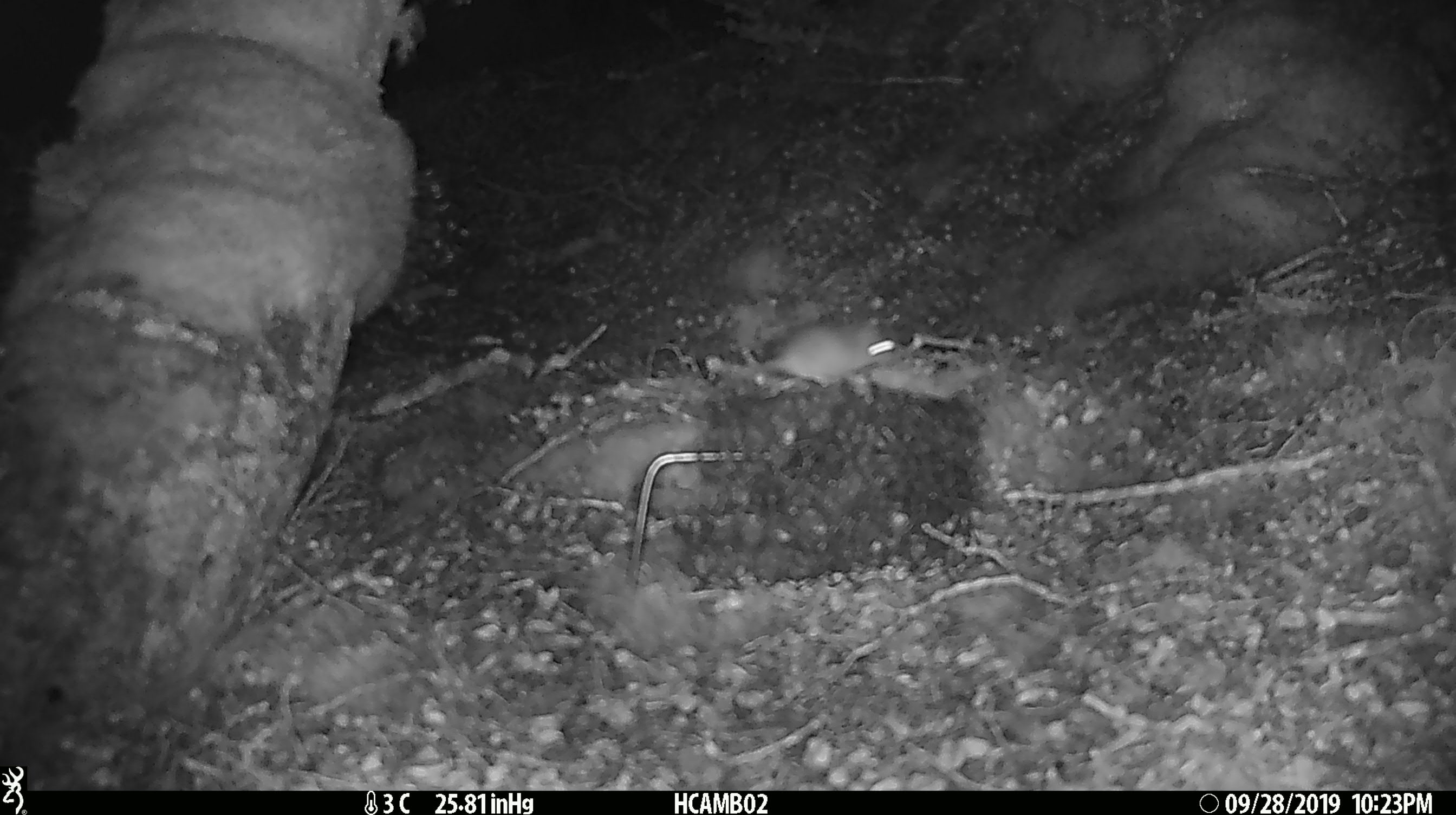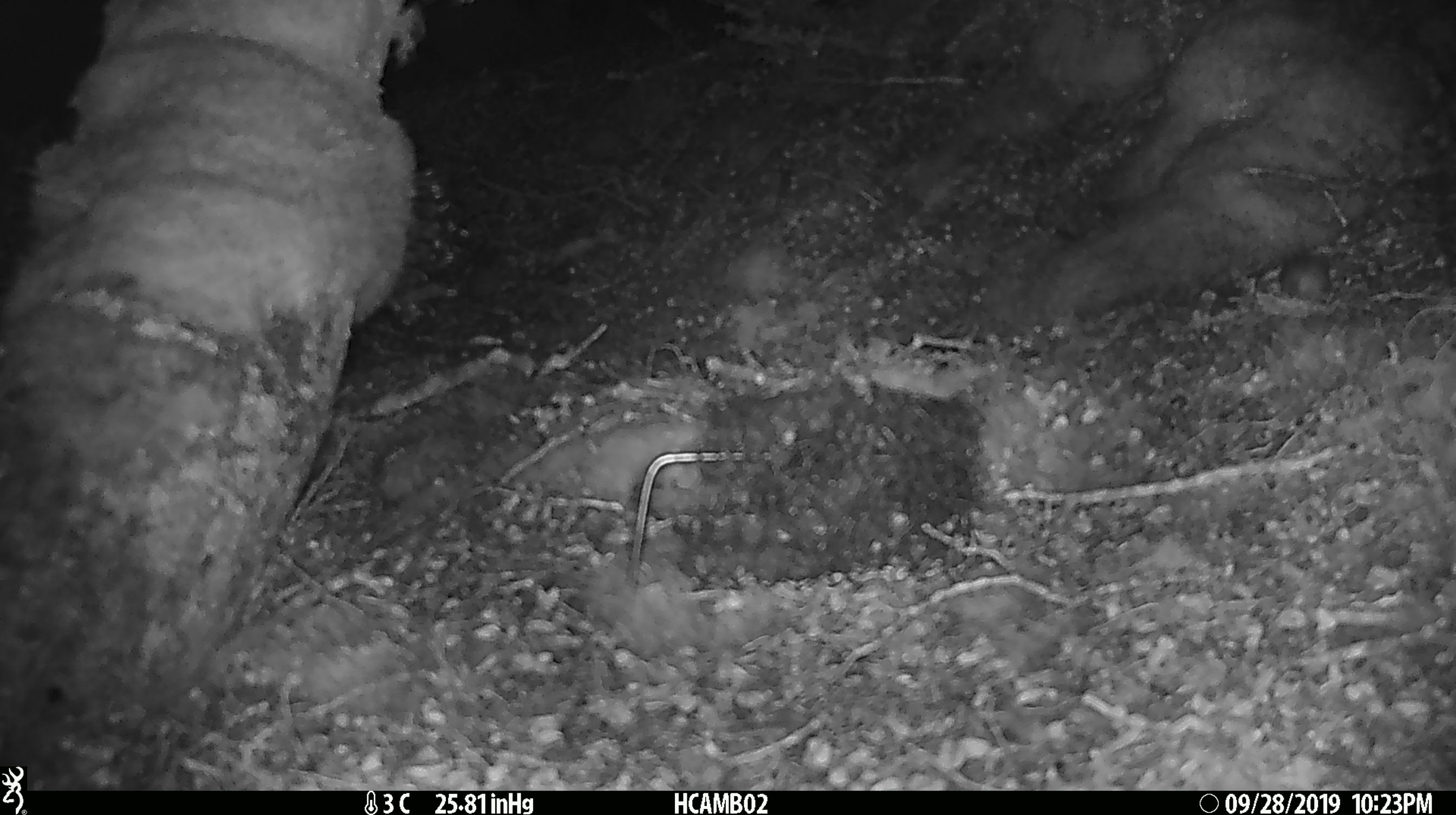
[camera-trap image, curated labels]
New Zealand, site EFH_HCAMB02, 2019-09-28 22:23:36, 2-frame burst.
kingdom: Animalia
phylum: Chordata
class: Mammalia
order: Rodentia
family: Muridae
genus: Mus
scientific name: Mus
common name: mouse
Mouse (Mus).